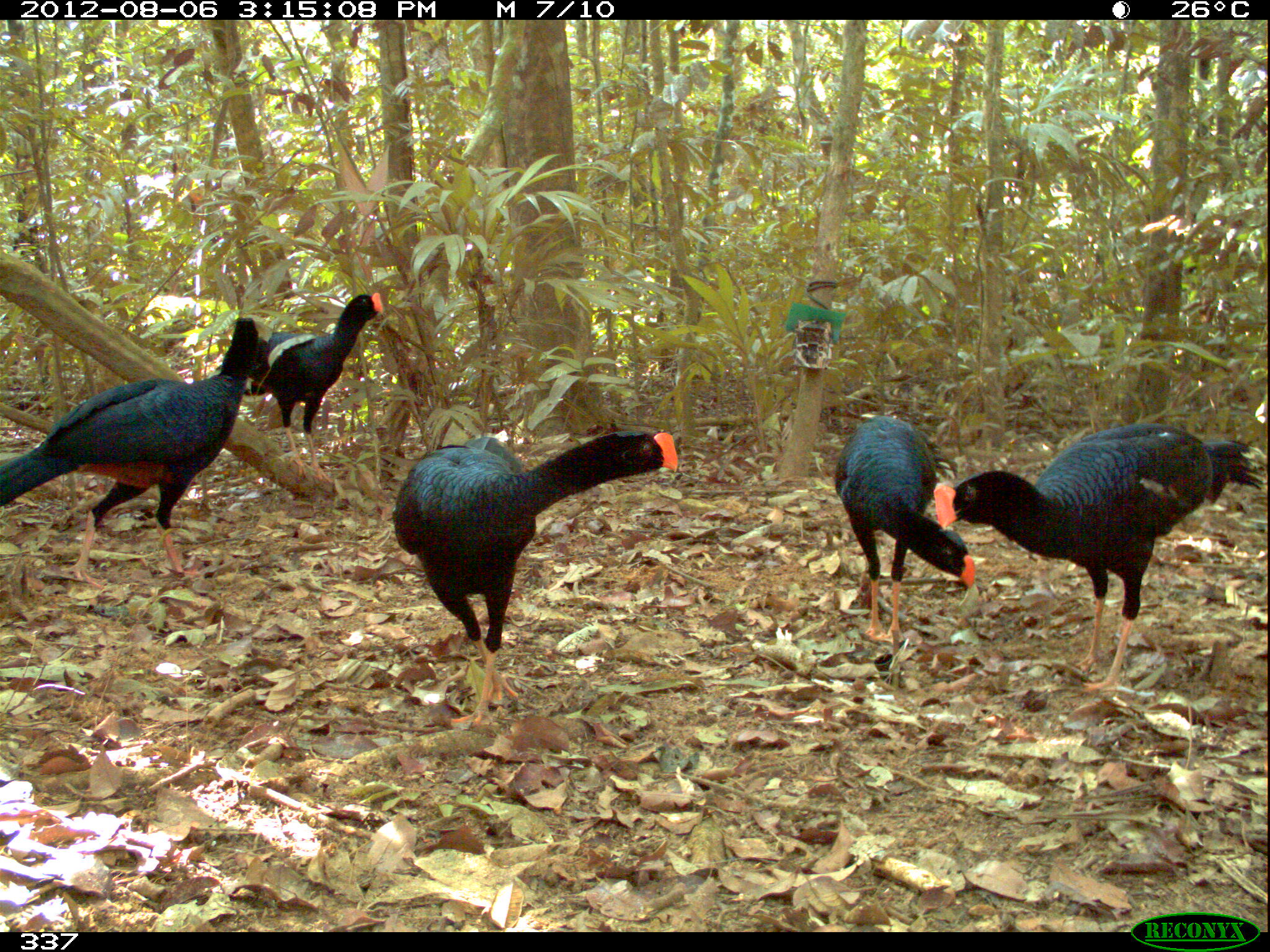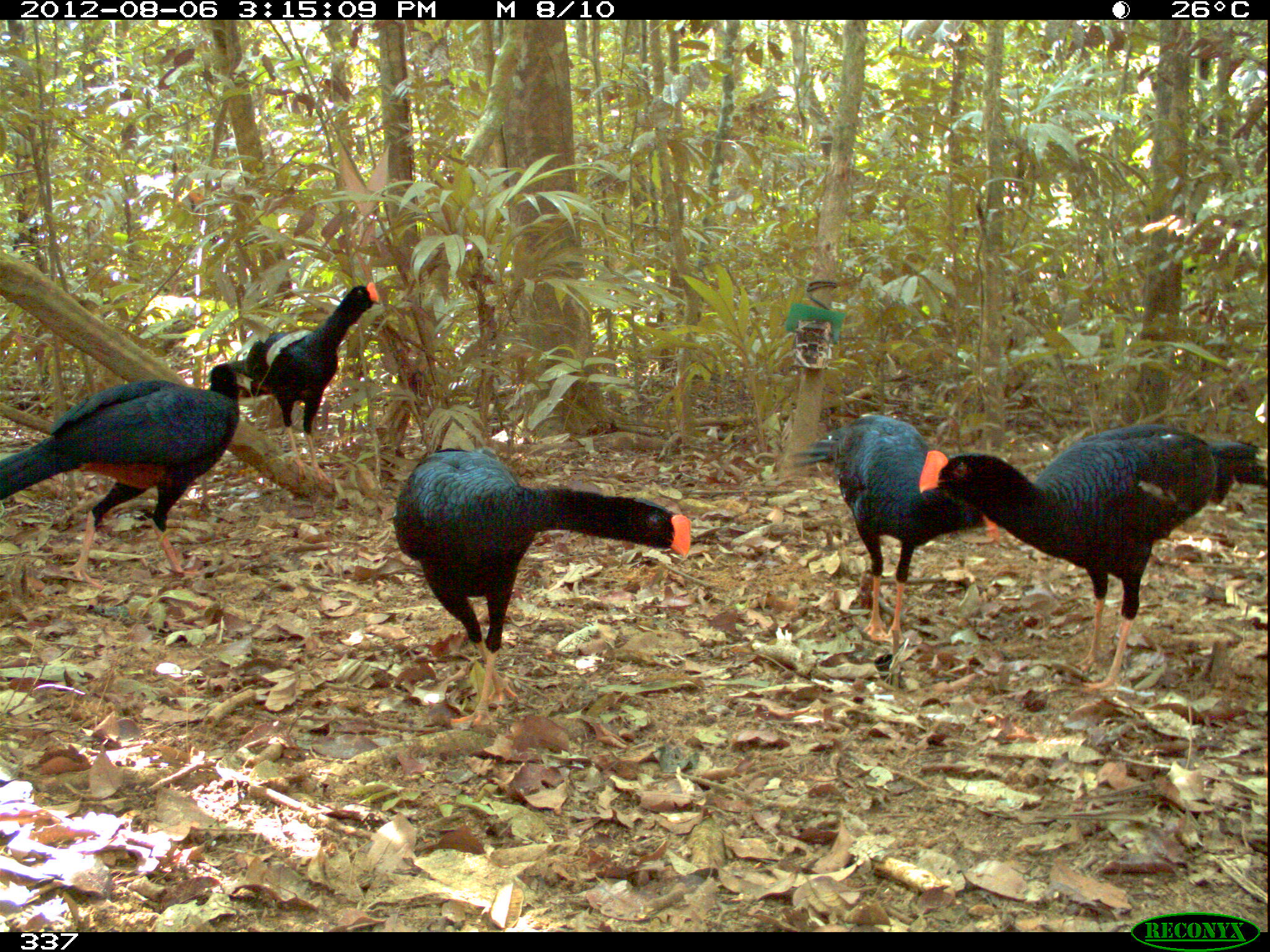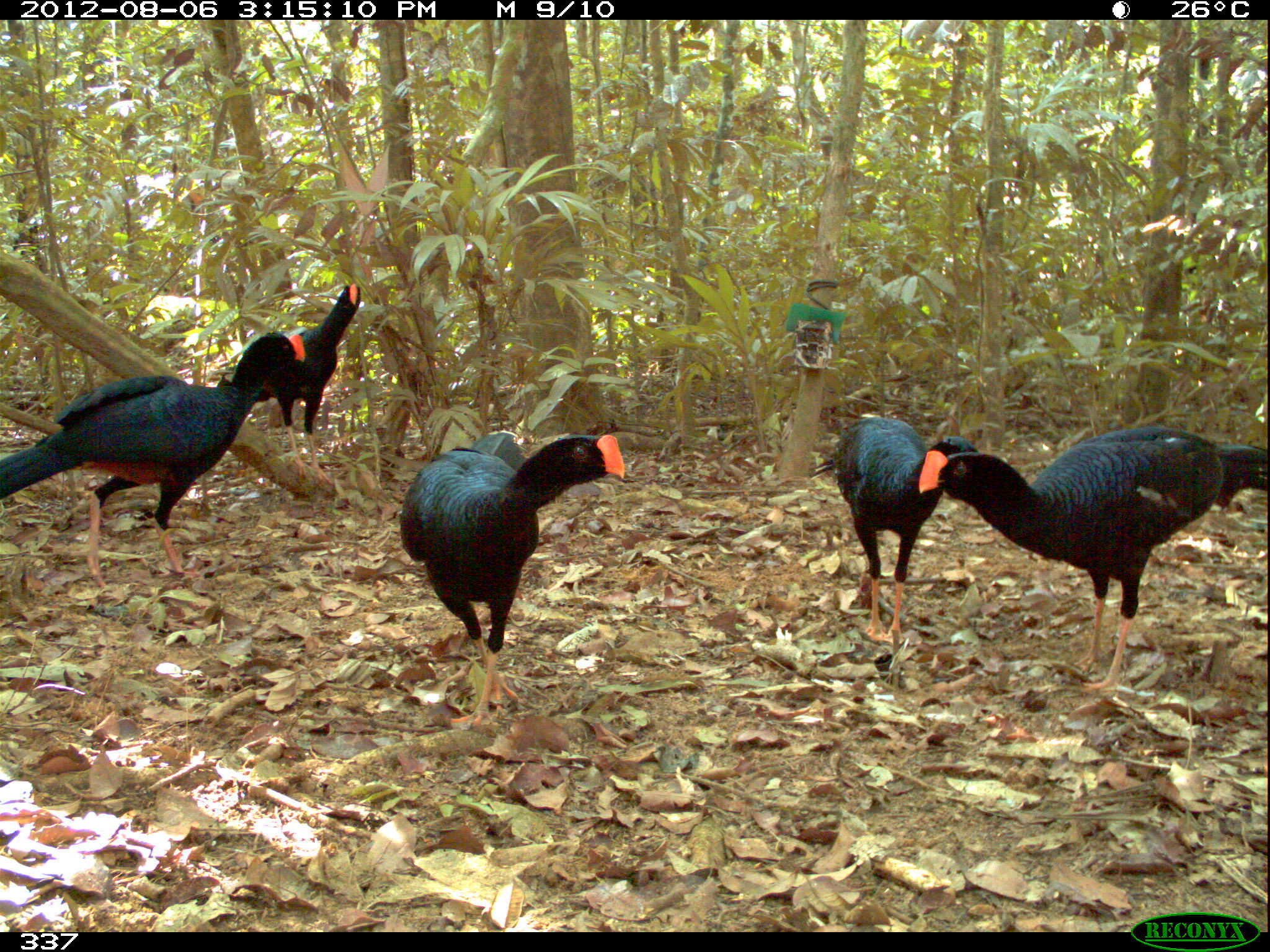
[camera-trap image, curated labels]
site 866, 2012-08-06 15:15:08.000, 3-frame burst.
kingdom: Animalia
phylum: Chordata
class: Aves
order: Galliformes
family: Cracidae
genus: Mitu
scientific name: Mitu tuberosum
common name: razor-billed curassow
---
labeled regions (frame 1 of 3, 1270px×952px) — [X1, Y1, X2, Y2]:
mitu tuberosum: [931, 420, 1262, 688]; [393, 429, 679, 731]; [0, 316, 268, 587]; [239, 288, 412, 486]; [831, 414, 975, 641]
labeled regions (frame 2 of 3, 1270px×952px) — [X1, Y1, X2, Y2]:
mitu tuberosum: [917, 420, 1266, 693]; [397, 448, 693, 731]; [0, 358, 255, 591]; [792, 414, 1000, 641]; [219, 281, 385, 486]